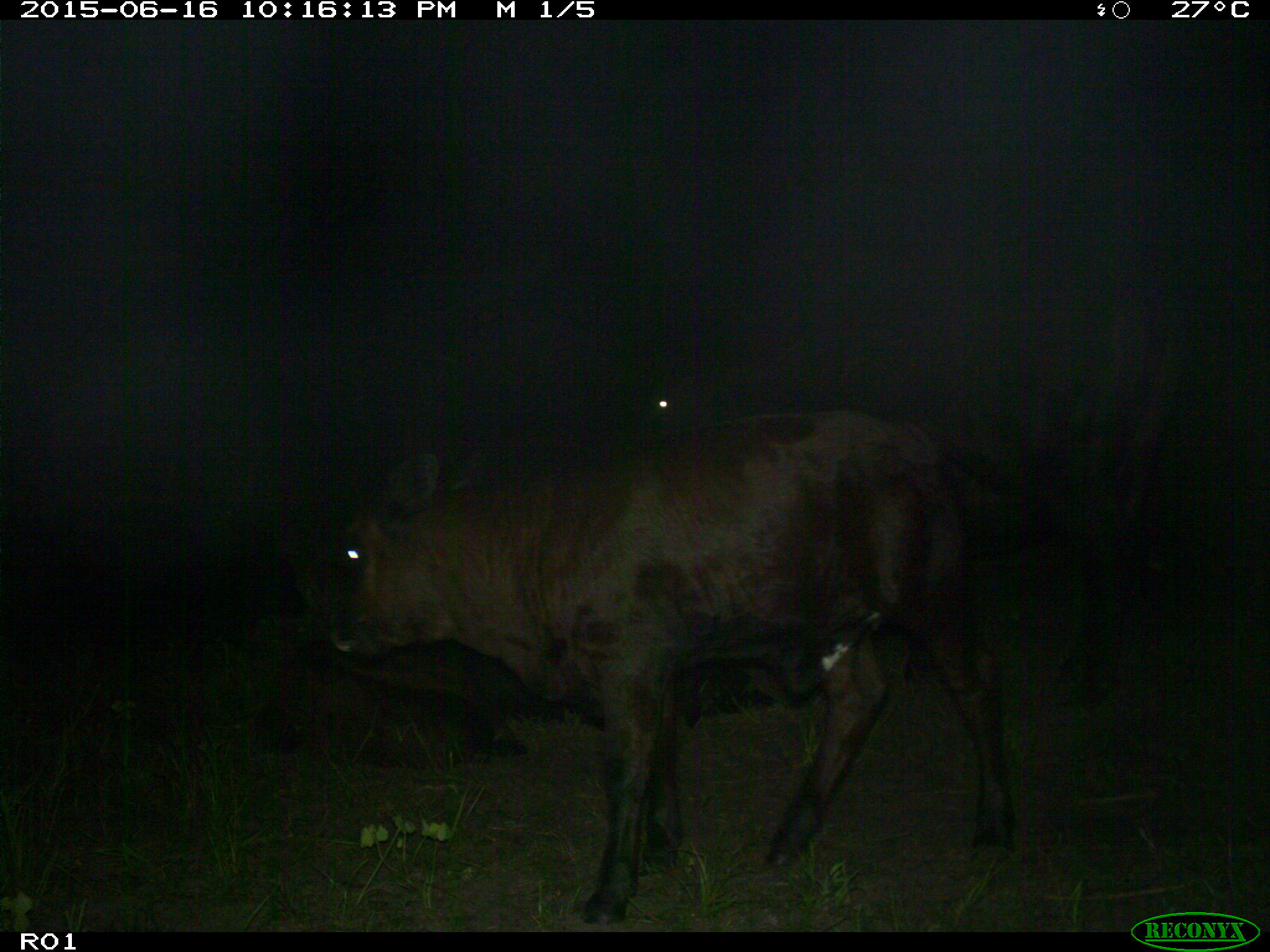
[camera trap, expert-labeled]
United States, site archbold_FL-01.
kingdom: Animalia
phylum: Chordata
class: Mammalia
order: Artiodactyla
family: Bovidae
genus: Bos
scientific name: Bos taurus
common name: domestic cow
Bos taurus (domestic cow).